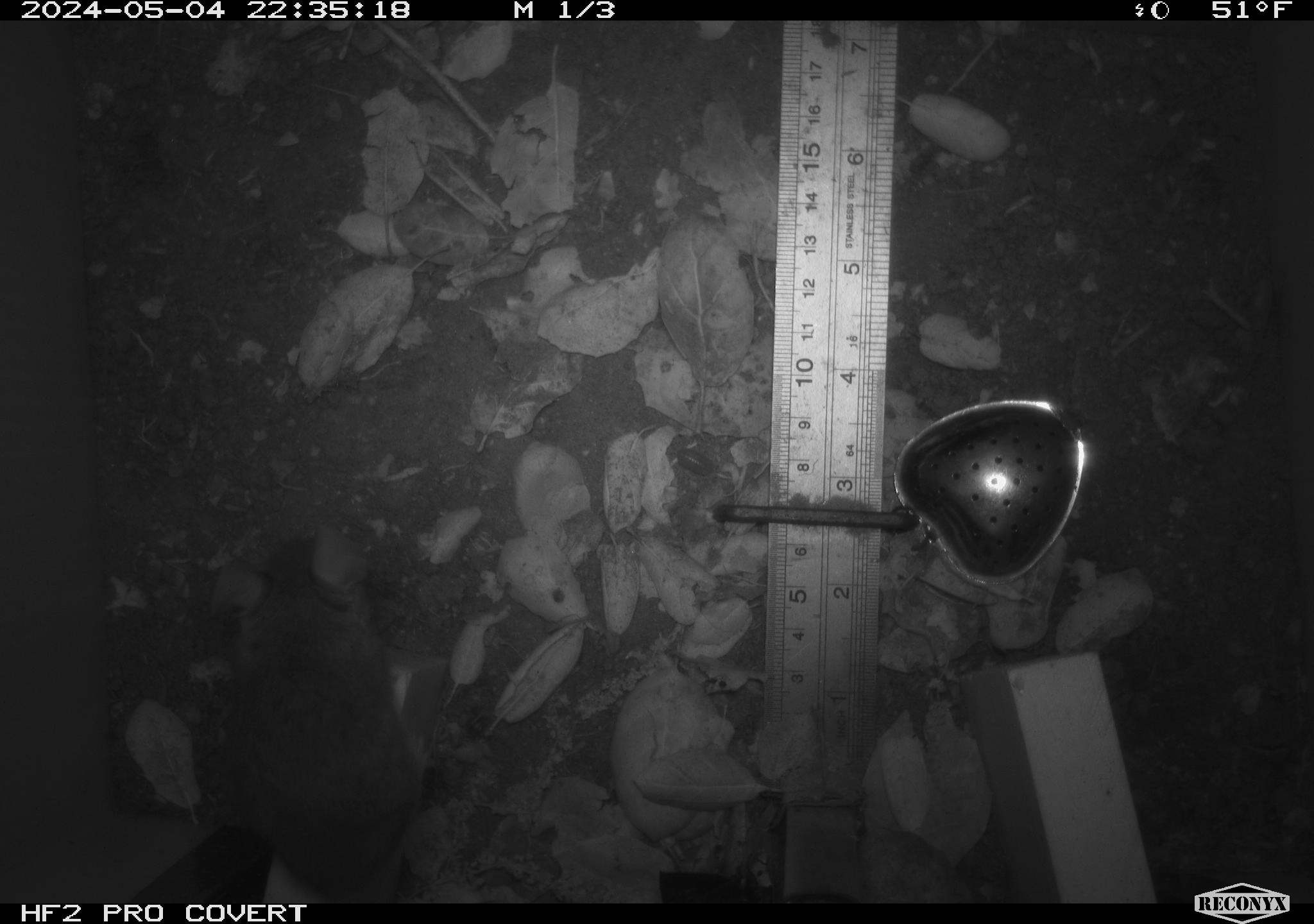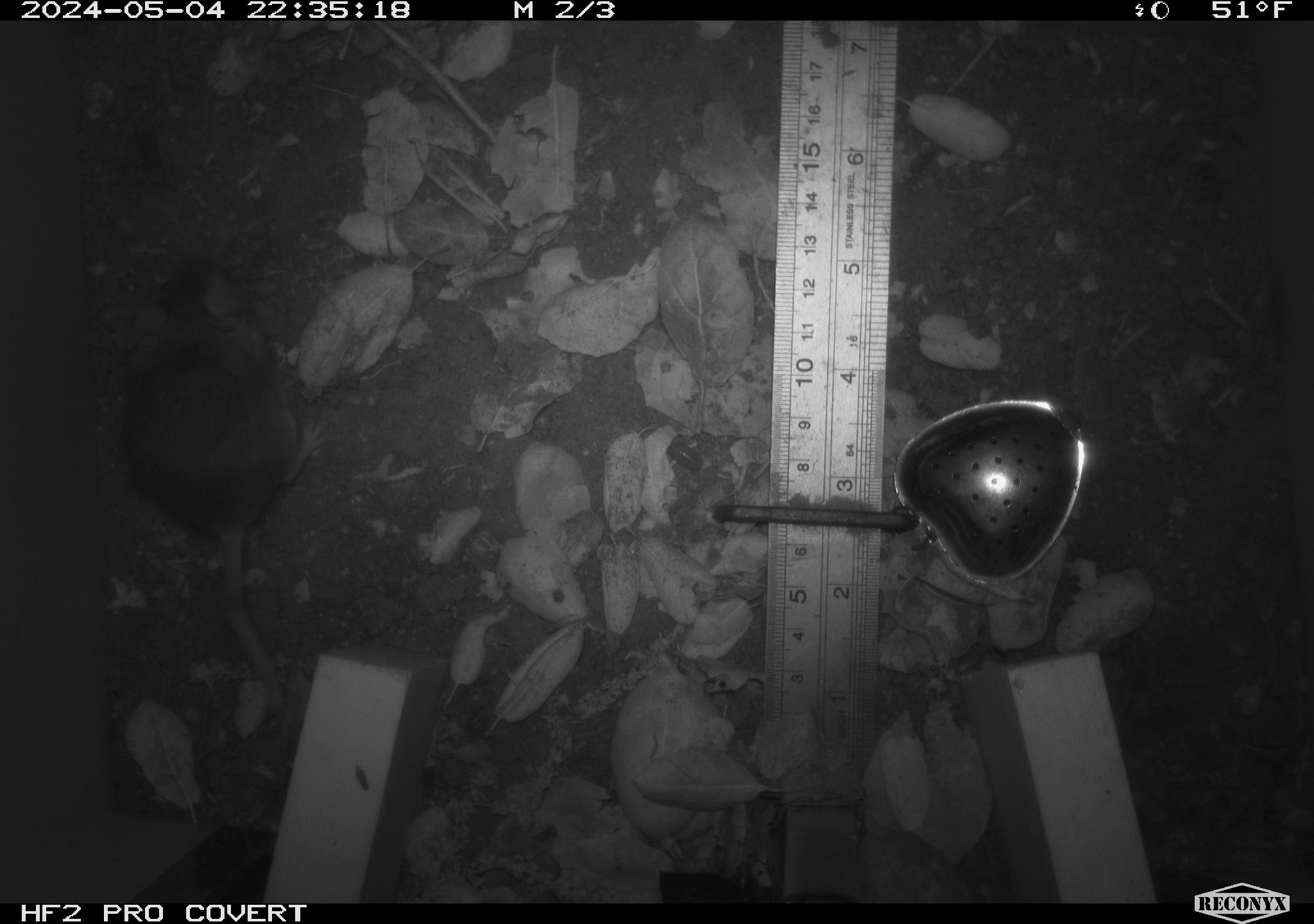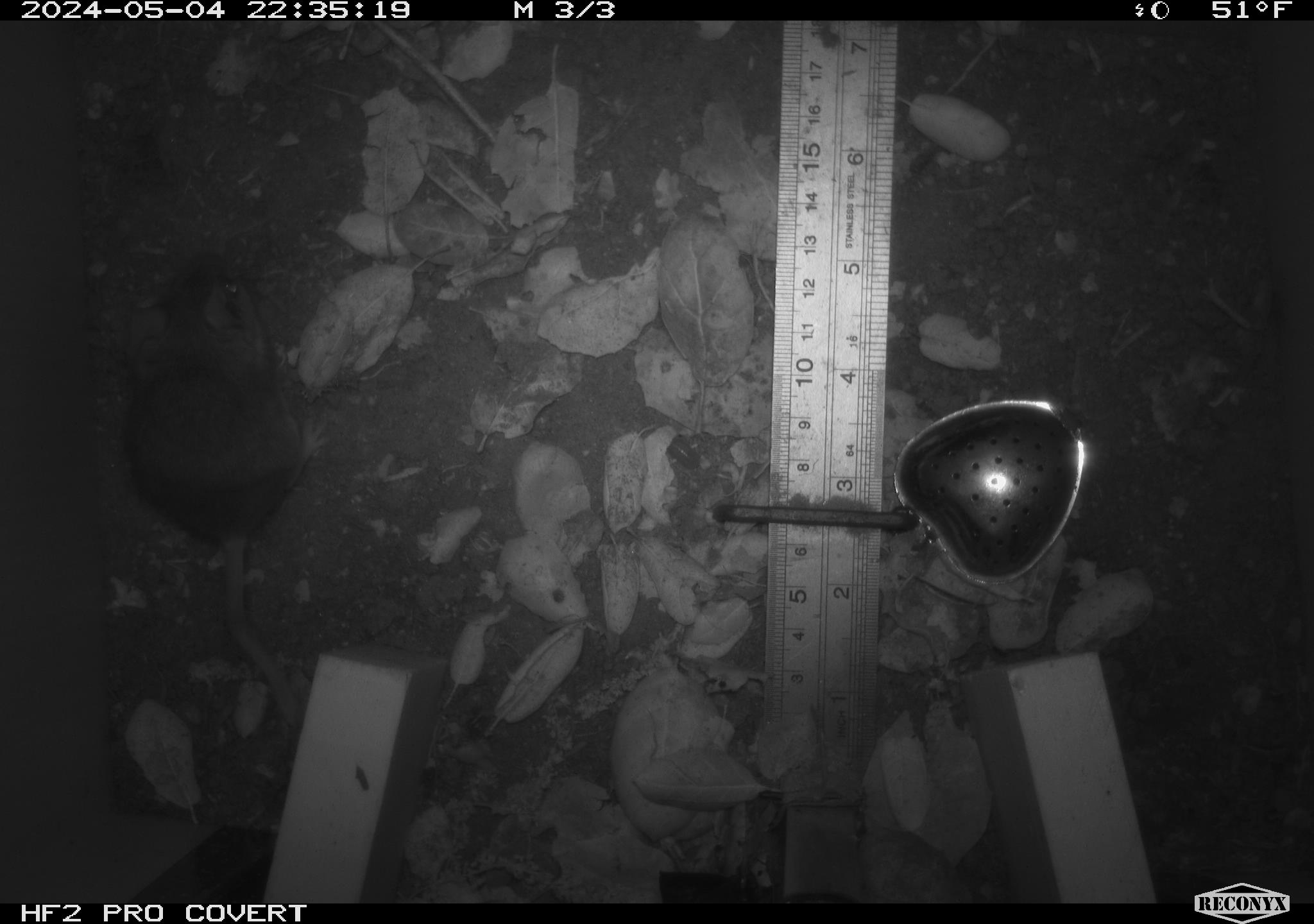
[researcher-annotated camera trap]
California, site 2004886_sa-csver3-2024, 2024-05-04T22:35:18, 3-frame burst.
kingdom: Animalia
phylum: Chordata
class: Mammalia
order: Rodentia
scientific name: Rodentia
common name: rodent